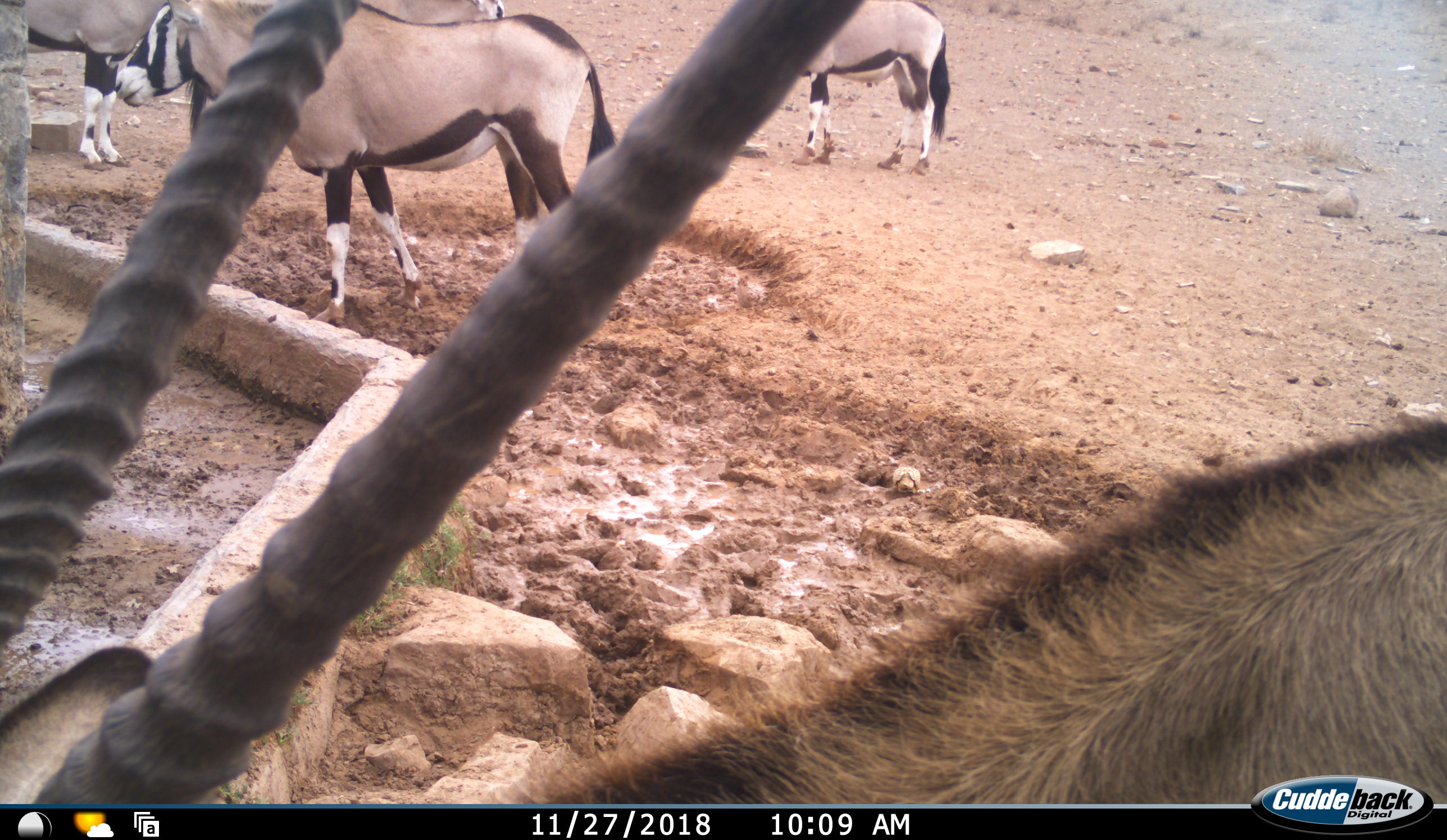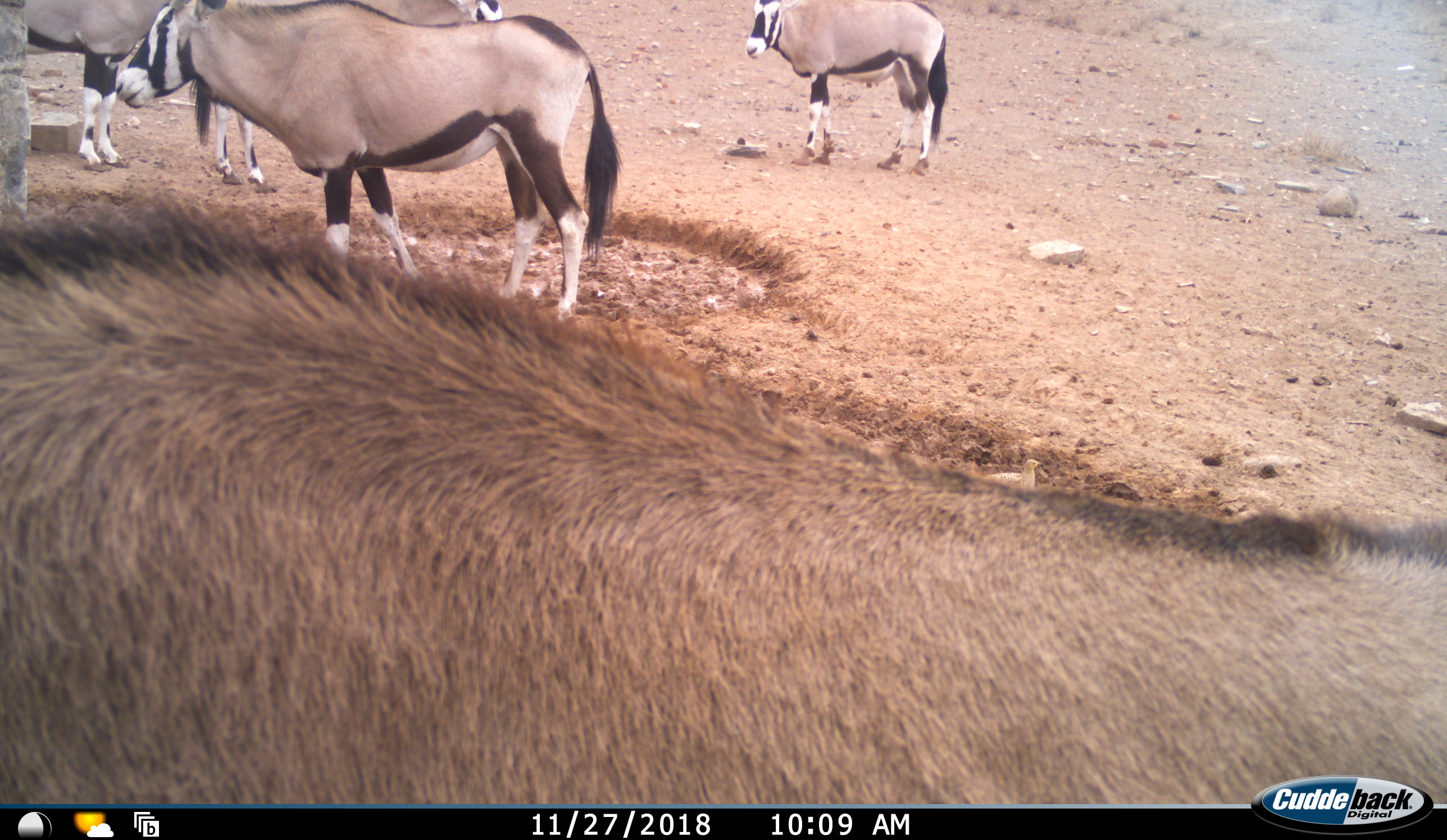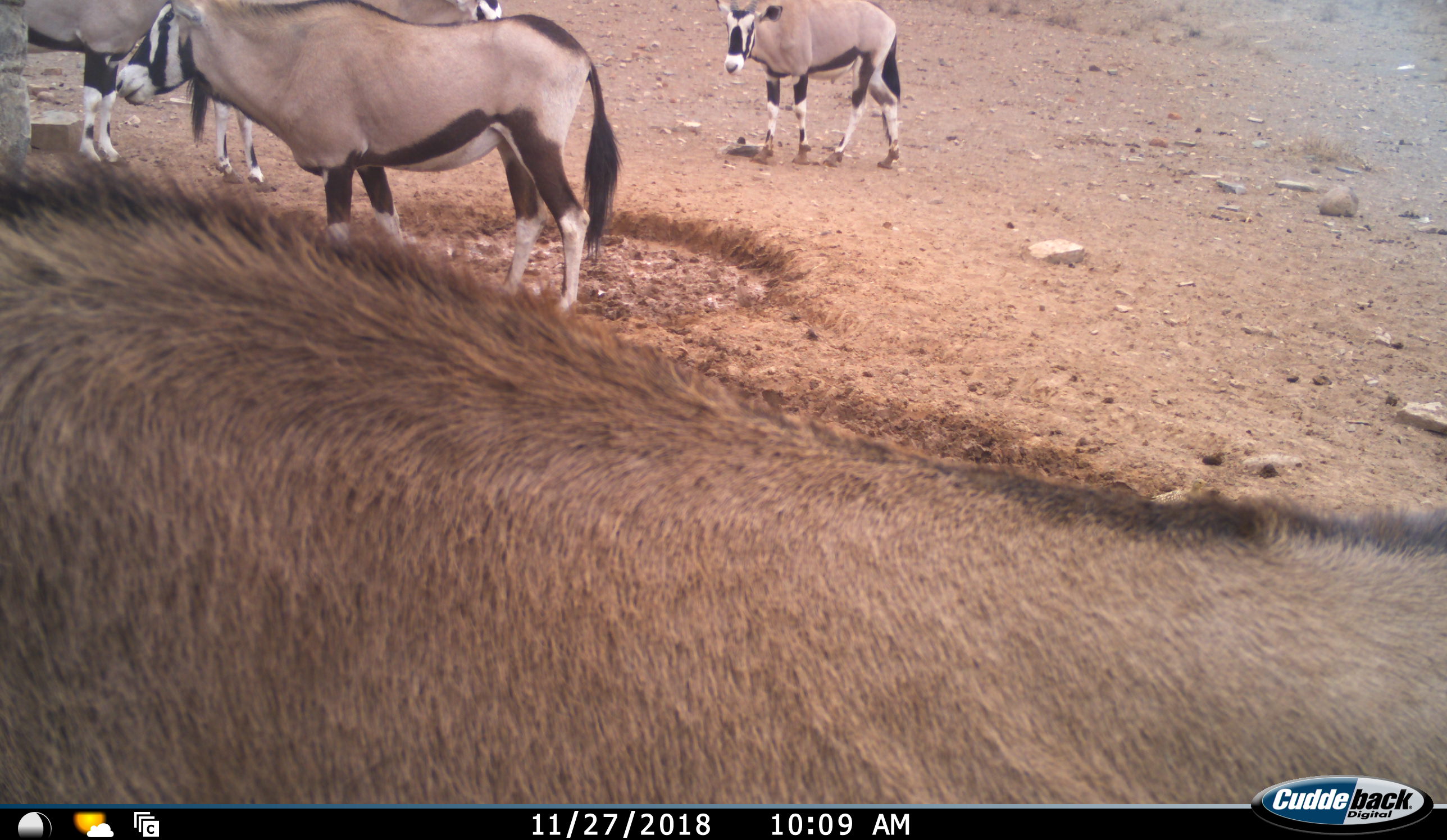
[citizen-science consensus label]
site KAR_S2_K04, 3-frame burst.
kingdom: Animalia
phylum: Chordata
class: Mammalia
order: Artiodactyla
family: Bovidae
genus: Oryx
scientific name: Oryx gazella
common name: gemsbok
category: oryx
Oryx (gemsbok) (Oryx gazella), count 5. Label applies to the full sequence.